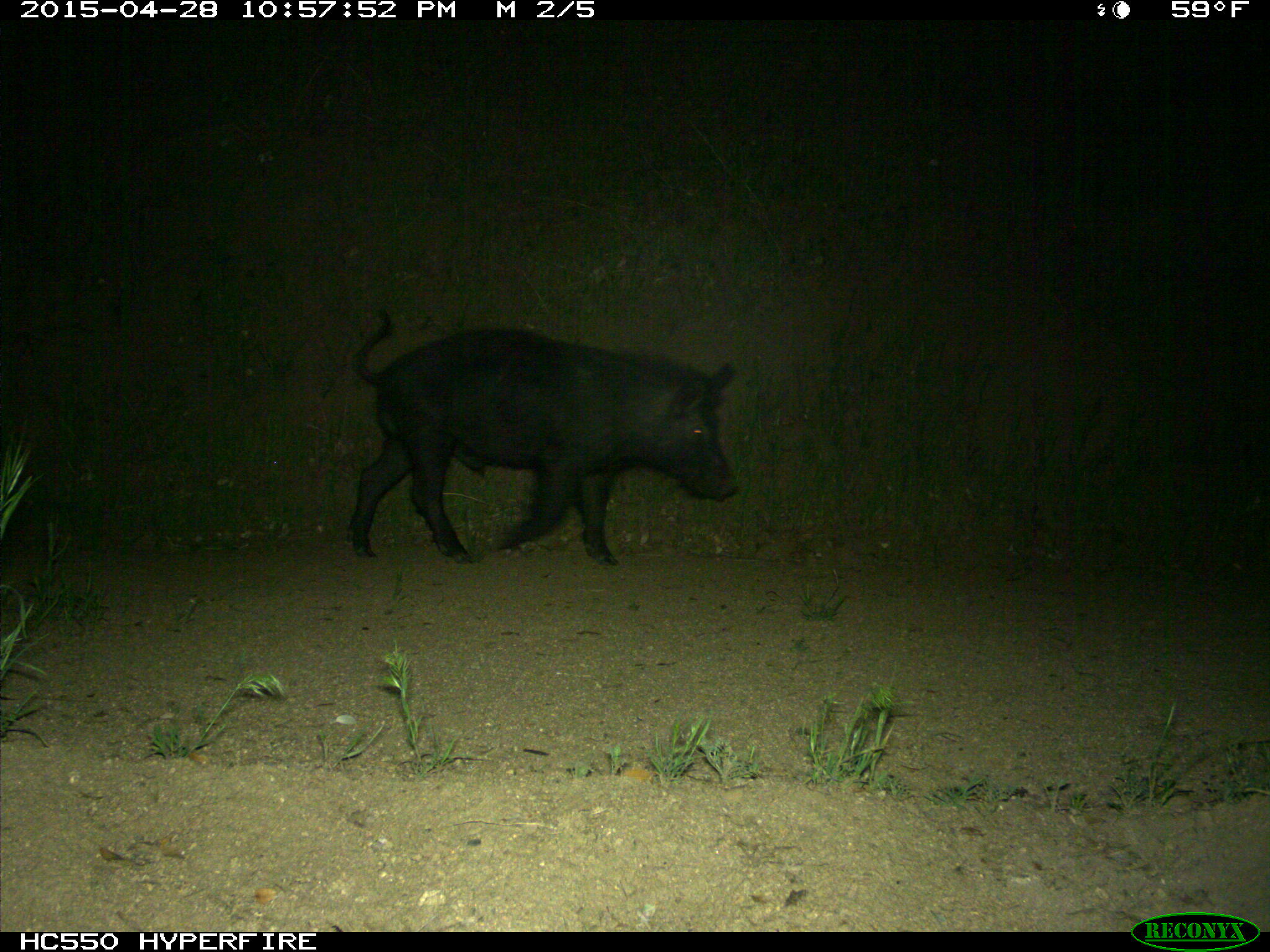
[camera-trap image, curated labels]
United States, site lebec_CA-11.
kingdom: Animalia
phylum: Chordata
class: Mammalia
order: Artiodactyla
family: Suidae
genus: Sus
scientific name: Sus scrofa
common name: wild boar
Sus scrofa (wild boar).